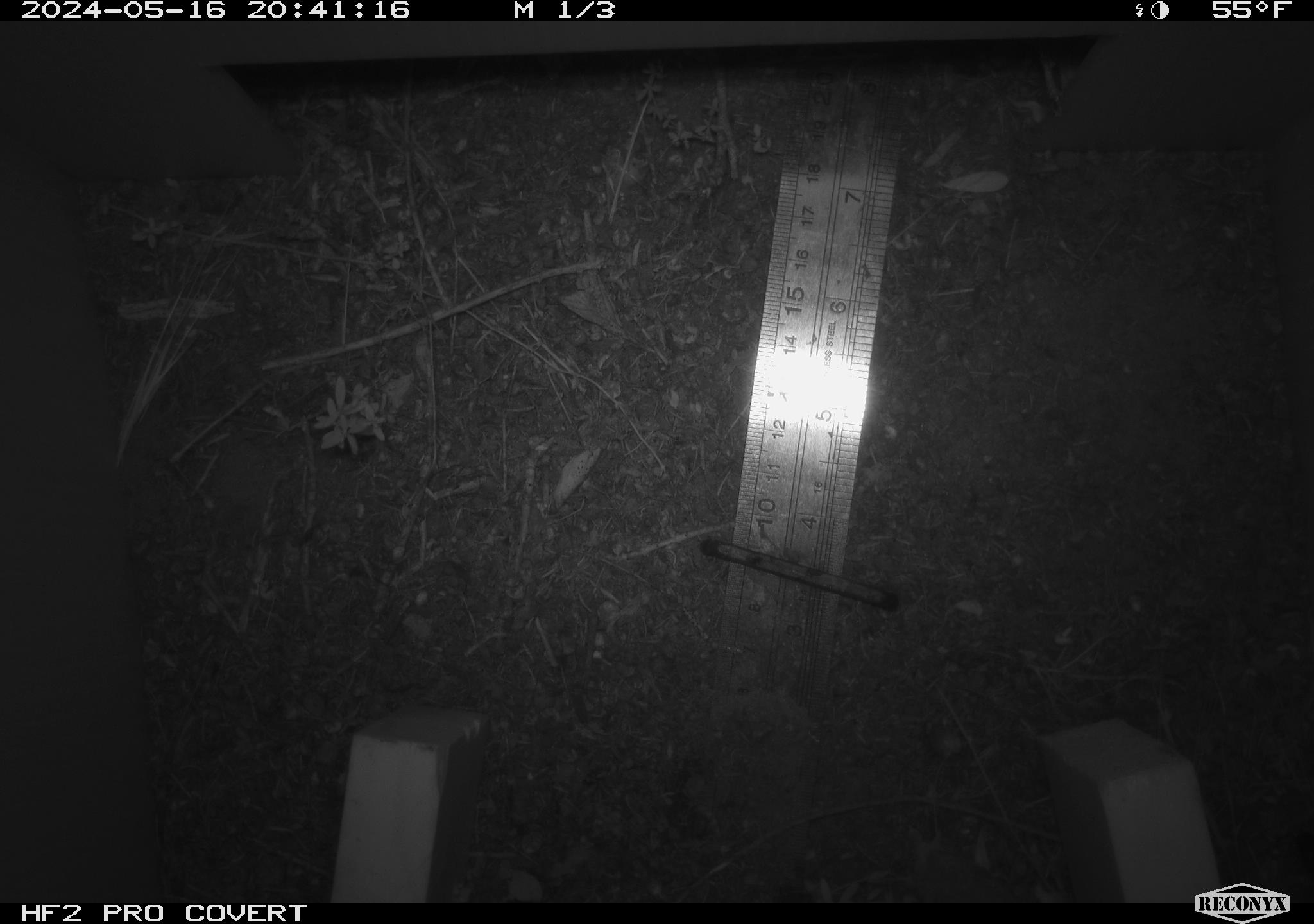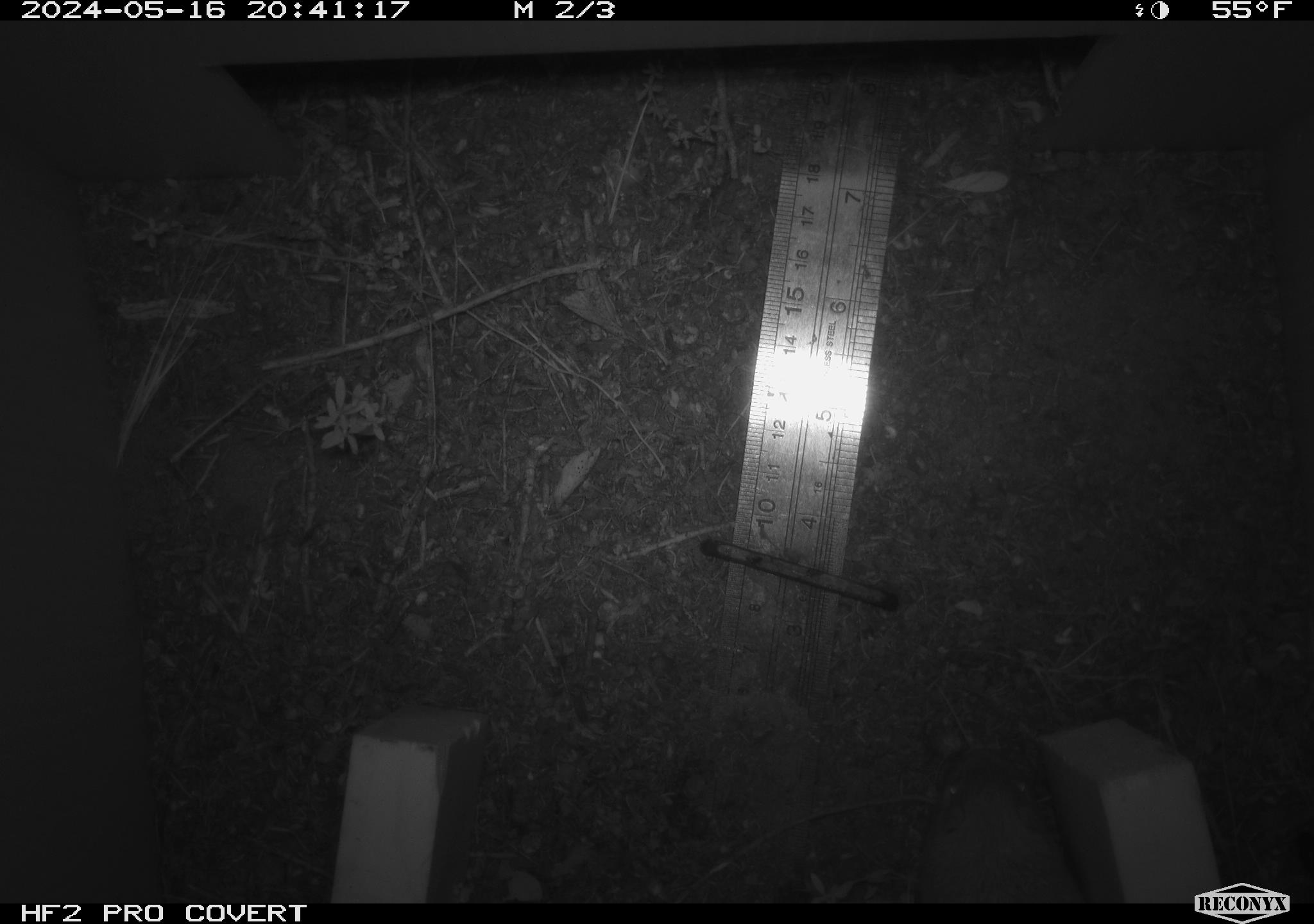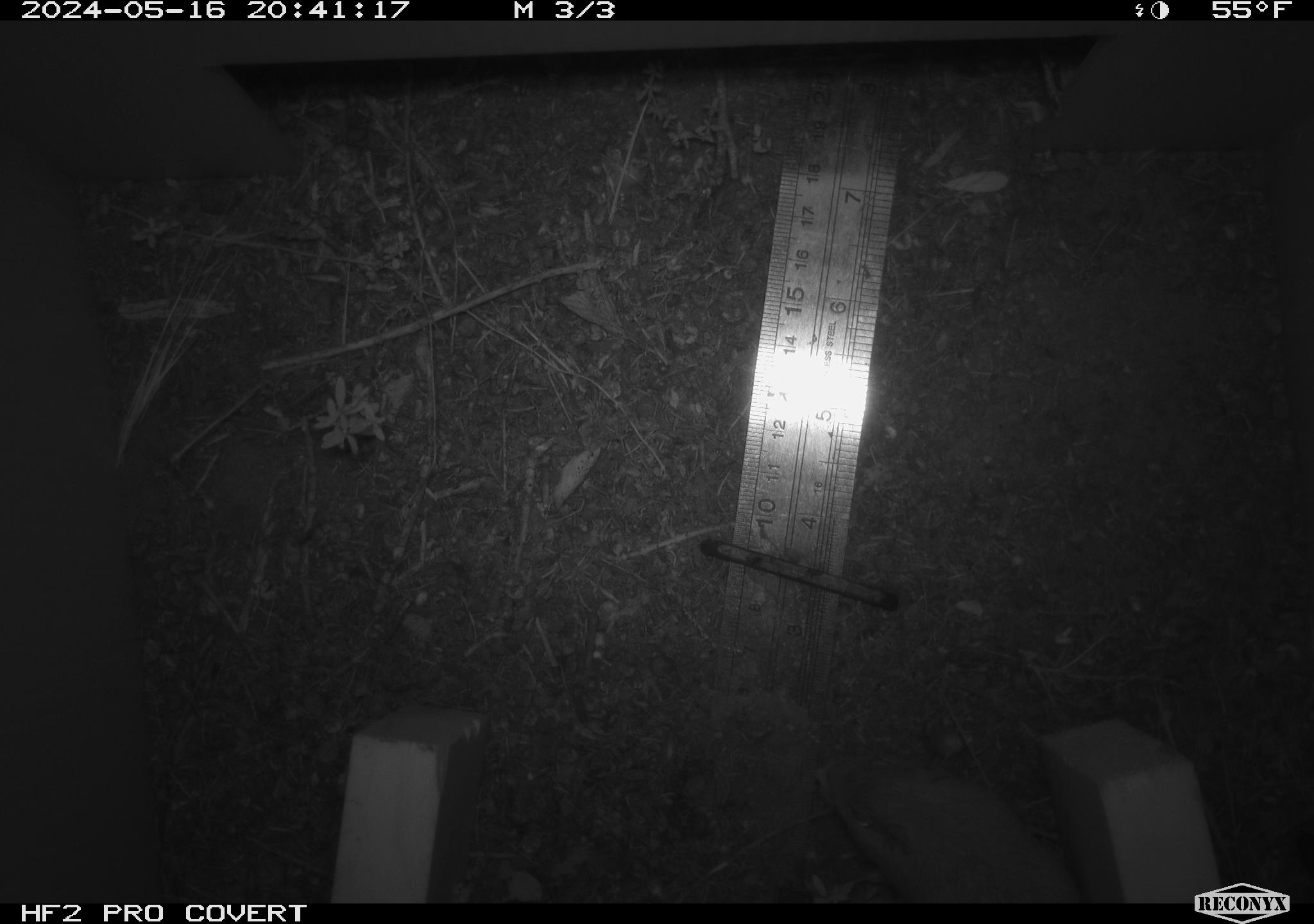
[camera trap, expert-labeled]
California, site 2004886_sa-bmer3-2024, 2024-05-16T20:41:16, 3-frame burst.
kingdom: Animalia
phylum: Chordata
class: Mammalia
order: Rodentia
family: Heteromyidae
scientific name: Heteromyidae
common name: kangaroo rats and pocket mice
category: heteromyidae family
Heteromyidae family (kangaroo rats and pocket mice) (Heteromyidae).